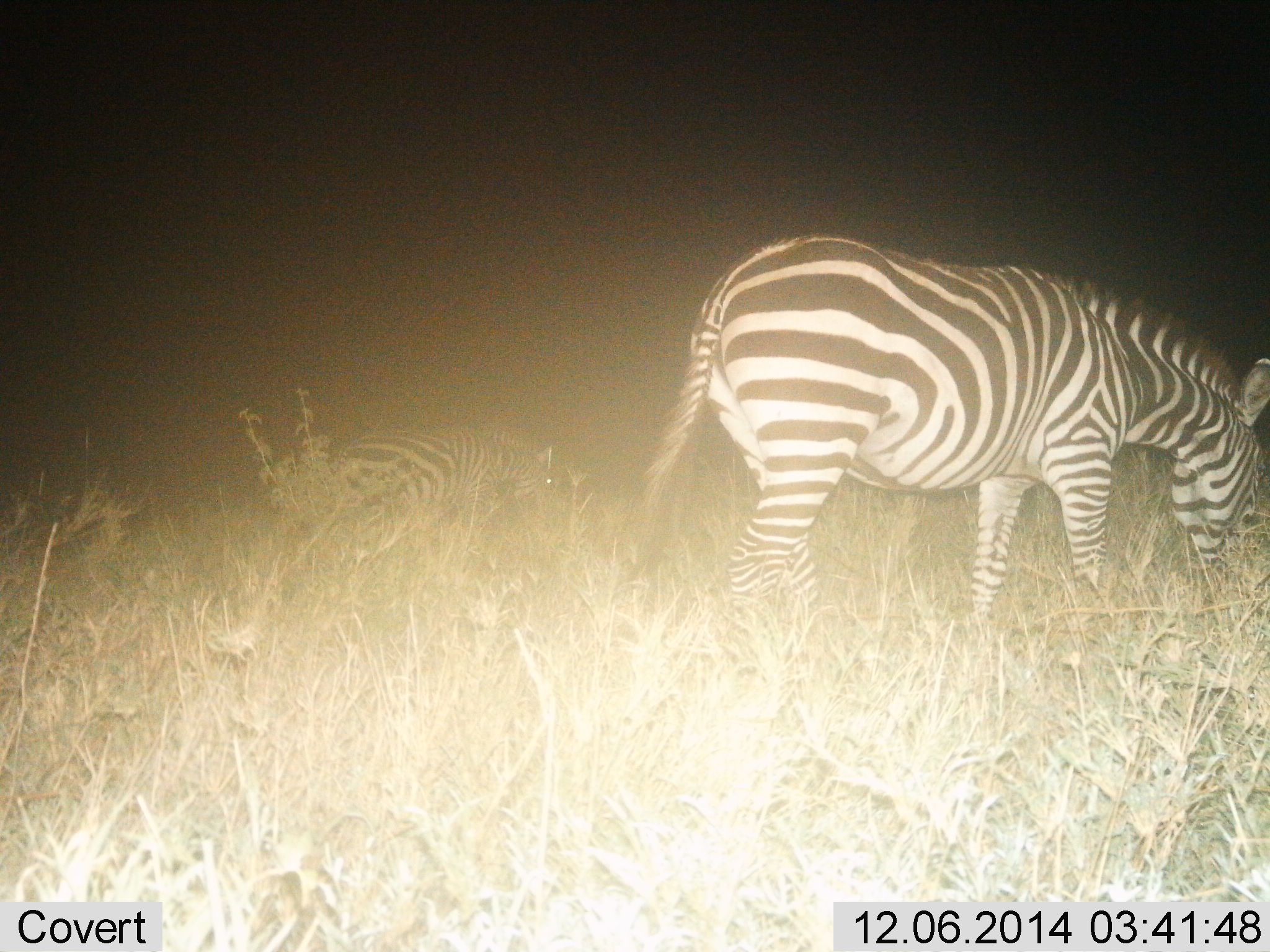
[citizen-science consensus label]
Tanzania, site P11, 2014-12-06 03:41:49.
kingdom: Animalia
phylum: Chordata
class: Mammalia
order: Perissodactyla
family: Equidae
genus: Equus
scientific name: Equus quagga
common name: plains zebra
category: zebra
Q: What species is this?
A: Zebra (plains zebra) (Equus quagga).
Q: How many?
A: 2.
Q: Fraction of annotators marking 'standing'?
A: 40%.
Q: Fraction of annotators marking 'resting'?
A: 10%.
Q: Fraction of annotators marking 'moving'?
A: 10%.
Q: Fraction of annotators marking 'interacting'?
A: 0%.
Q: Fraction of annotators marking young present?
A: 0%.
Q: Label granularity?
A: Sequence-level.